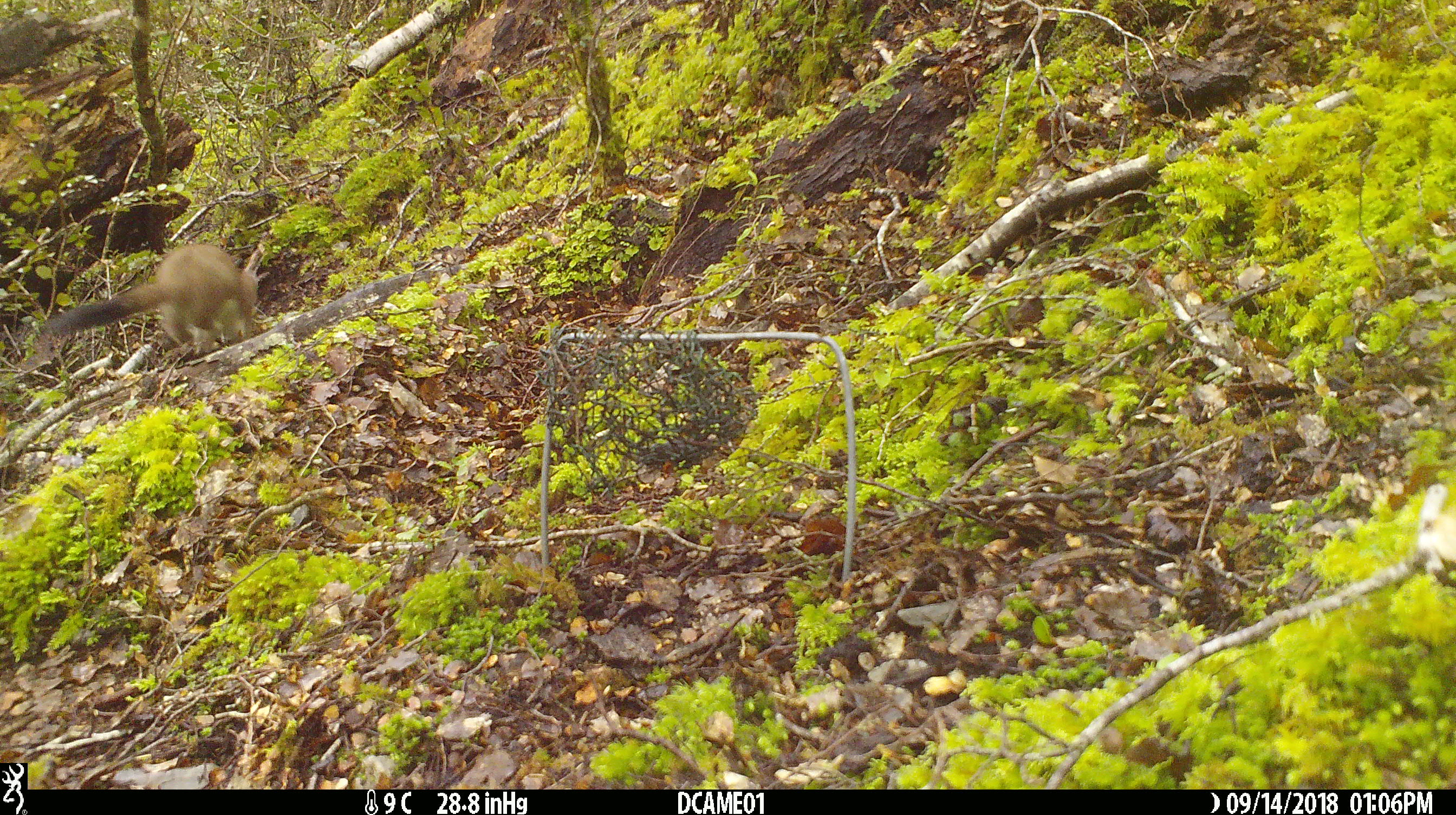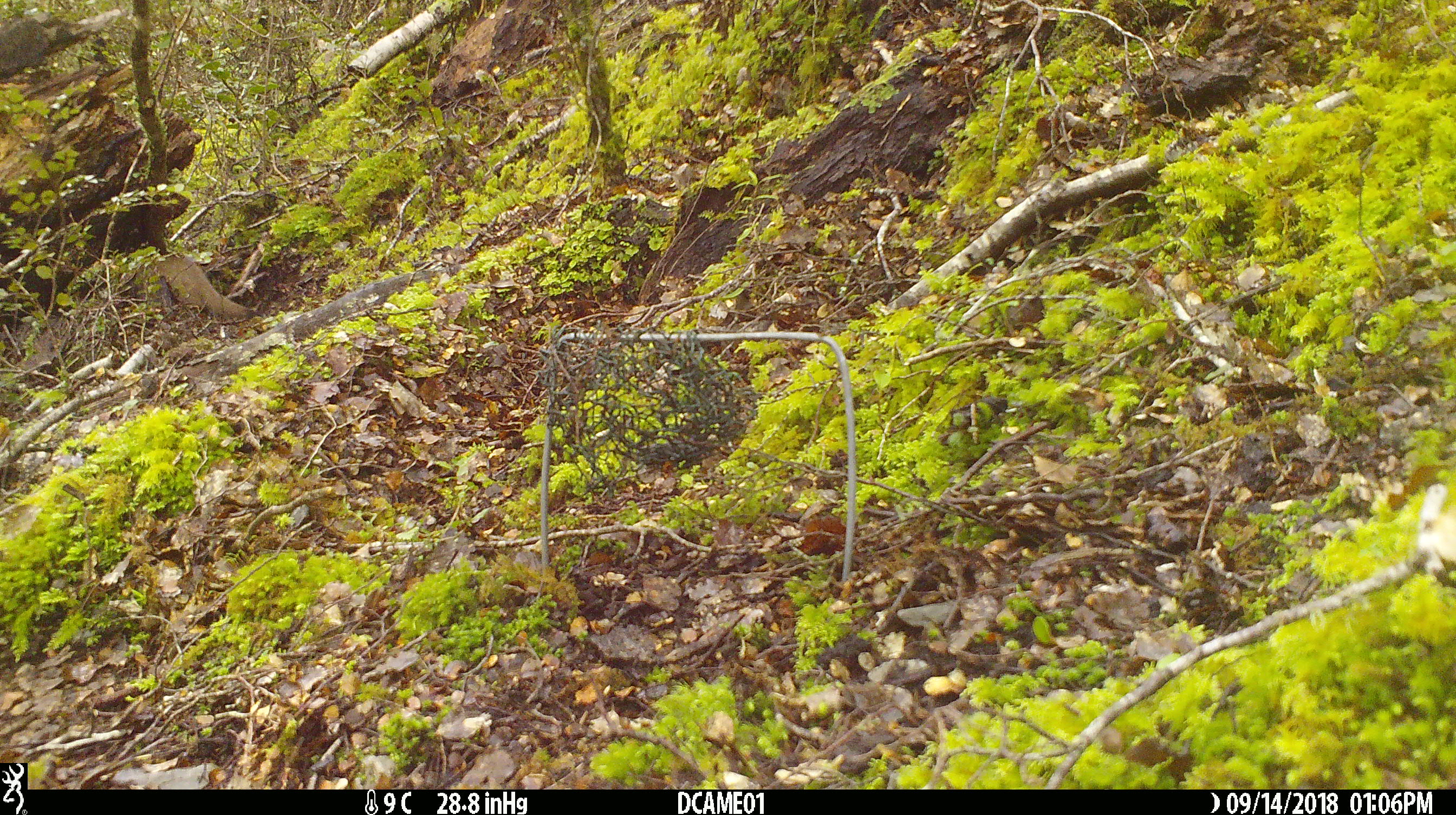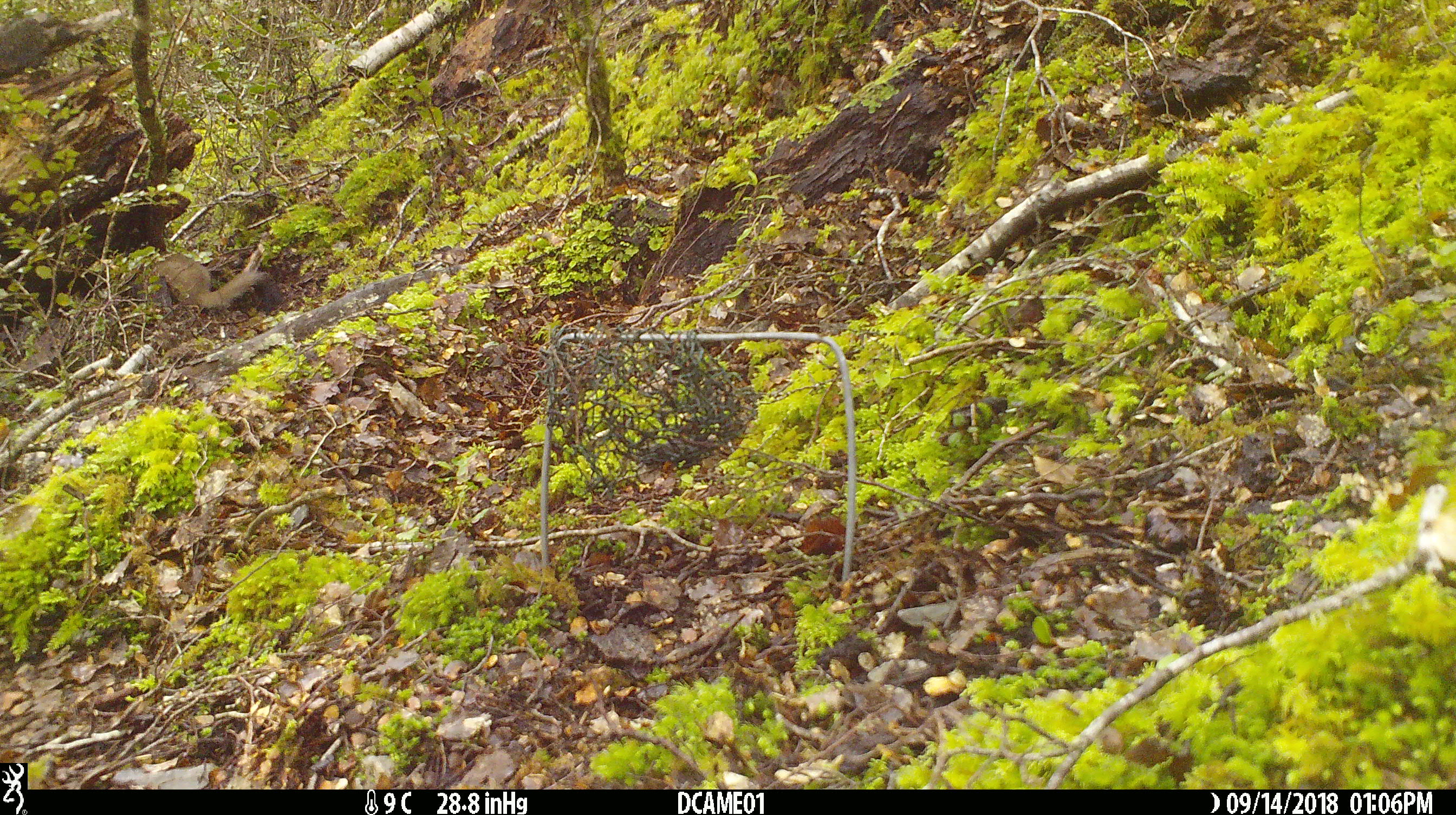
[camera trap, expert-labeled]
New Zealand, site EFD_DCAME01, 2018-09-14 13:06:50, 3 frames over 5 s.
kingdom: Animalia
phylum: Chordata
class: Mammalia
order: Carnivora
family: Mustelidae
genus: Mustela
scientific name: Mustela erminea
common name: stoat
Stoat (Mustela erminea).